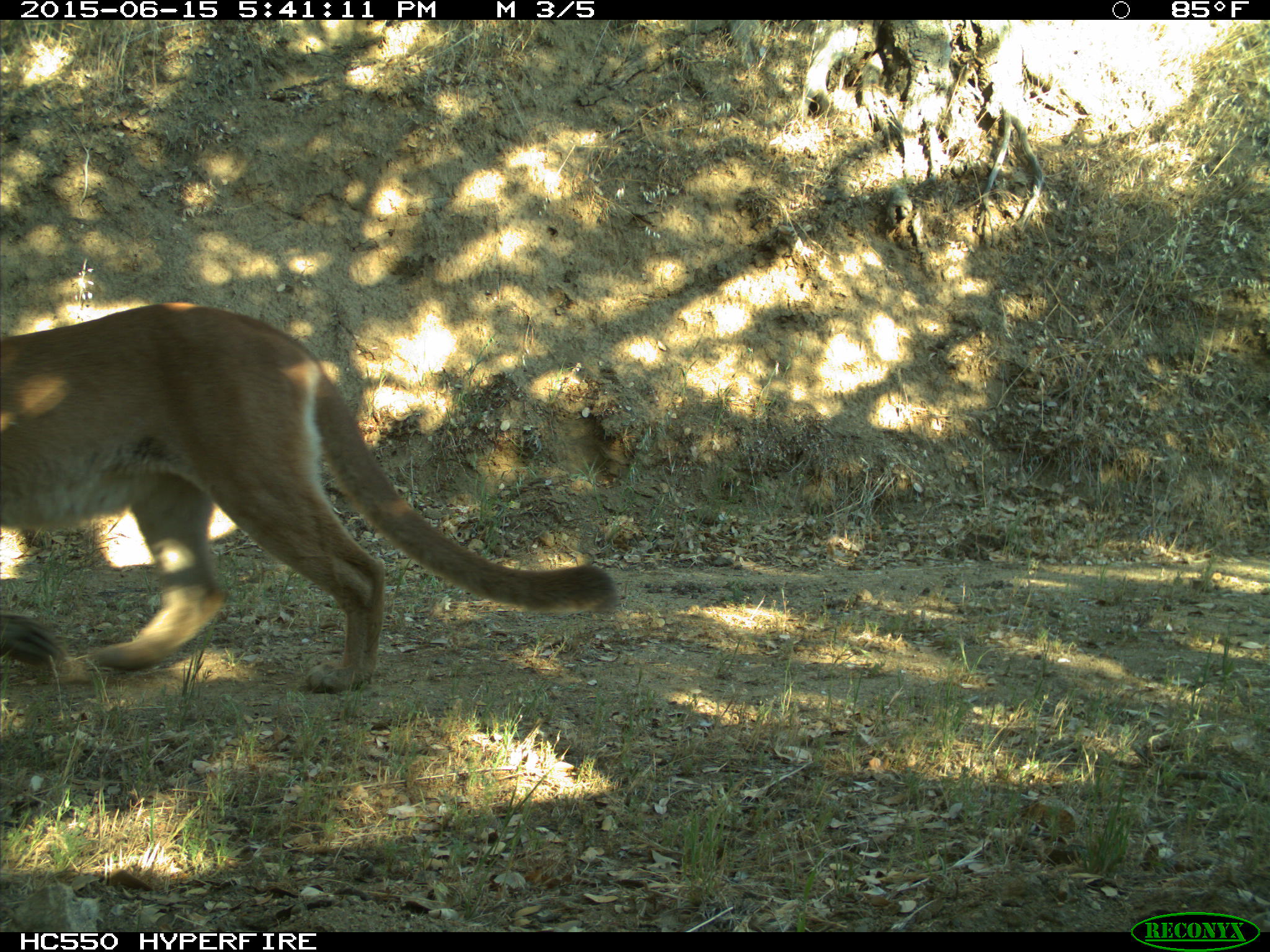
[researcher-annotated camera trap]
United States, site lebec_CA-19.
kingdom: Animalia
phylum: Chordata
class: Mammalia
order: Carnivora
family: Felidae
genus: Puma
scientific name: Puma concolor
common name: mountain lion